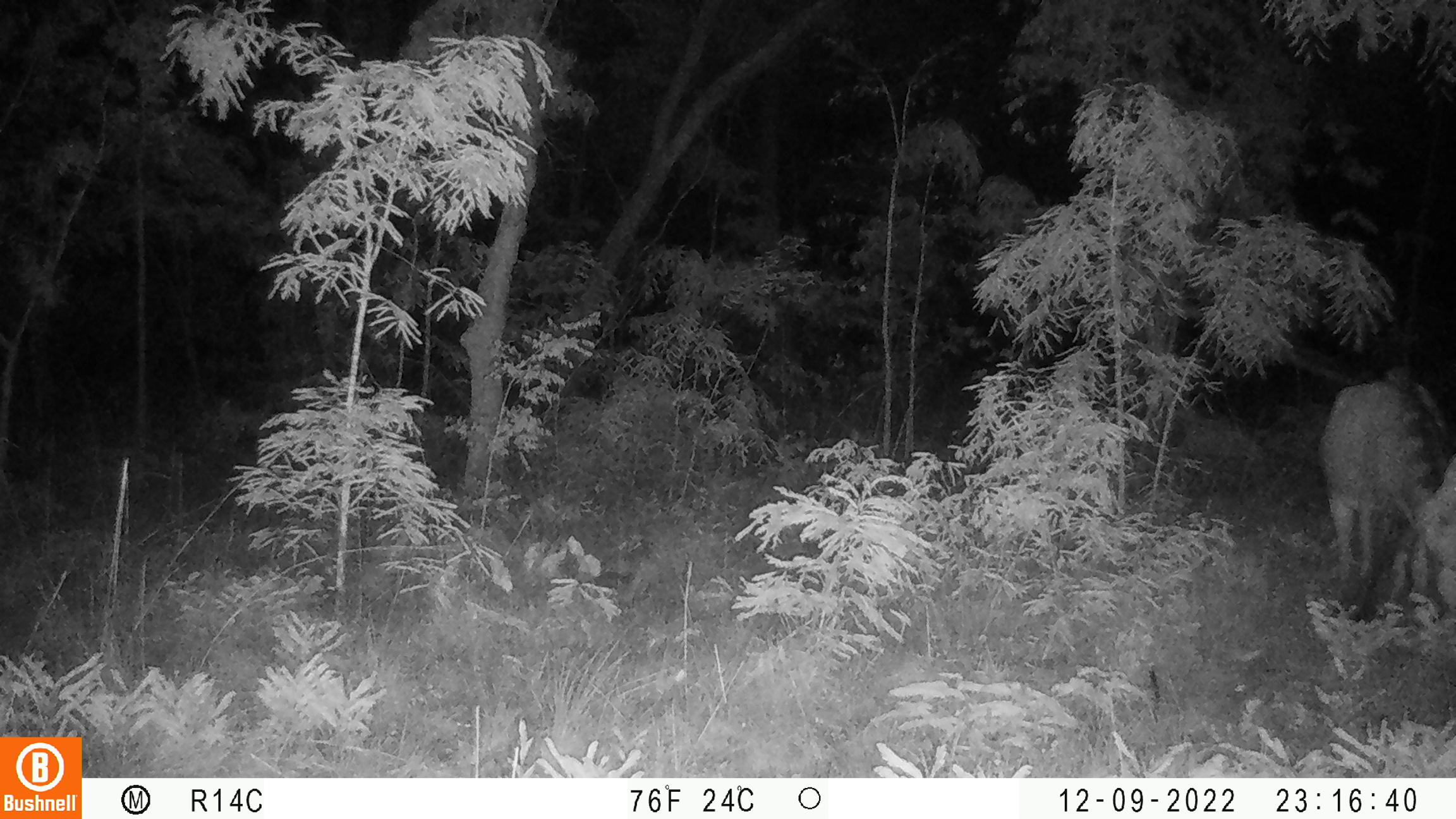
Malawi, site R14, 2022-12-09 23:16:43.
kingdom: Animalia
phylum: Chordata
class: Mammalia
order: Artiodactyla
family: Bovidae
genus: Hippotragus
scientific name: Hippotragus niger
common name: sable antelope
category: sable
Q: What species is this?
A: Sable (sable antelope) (Hippotragus niger).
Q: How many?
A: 1.